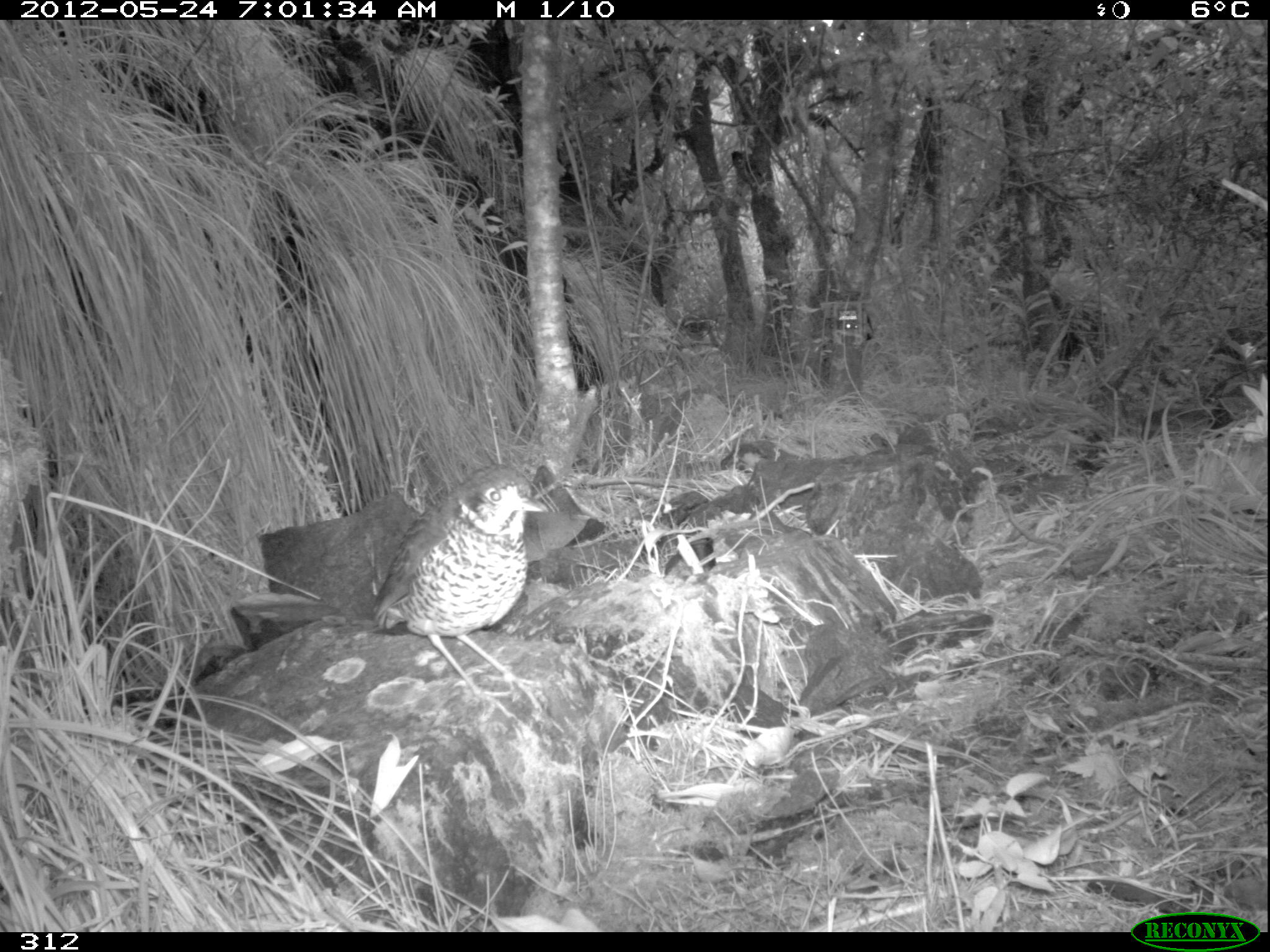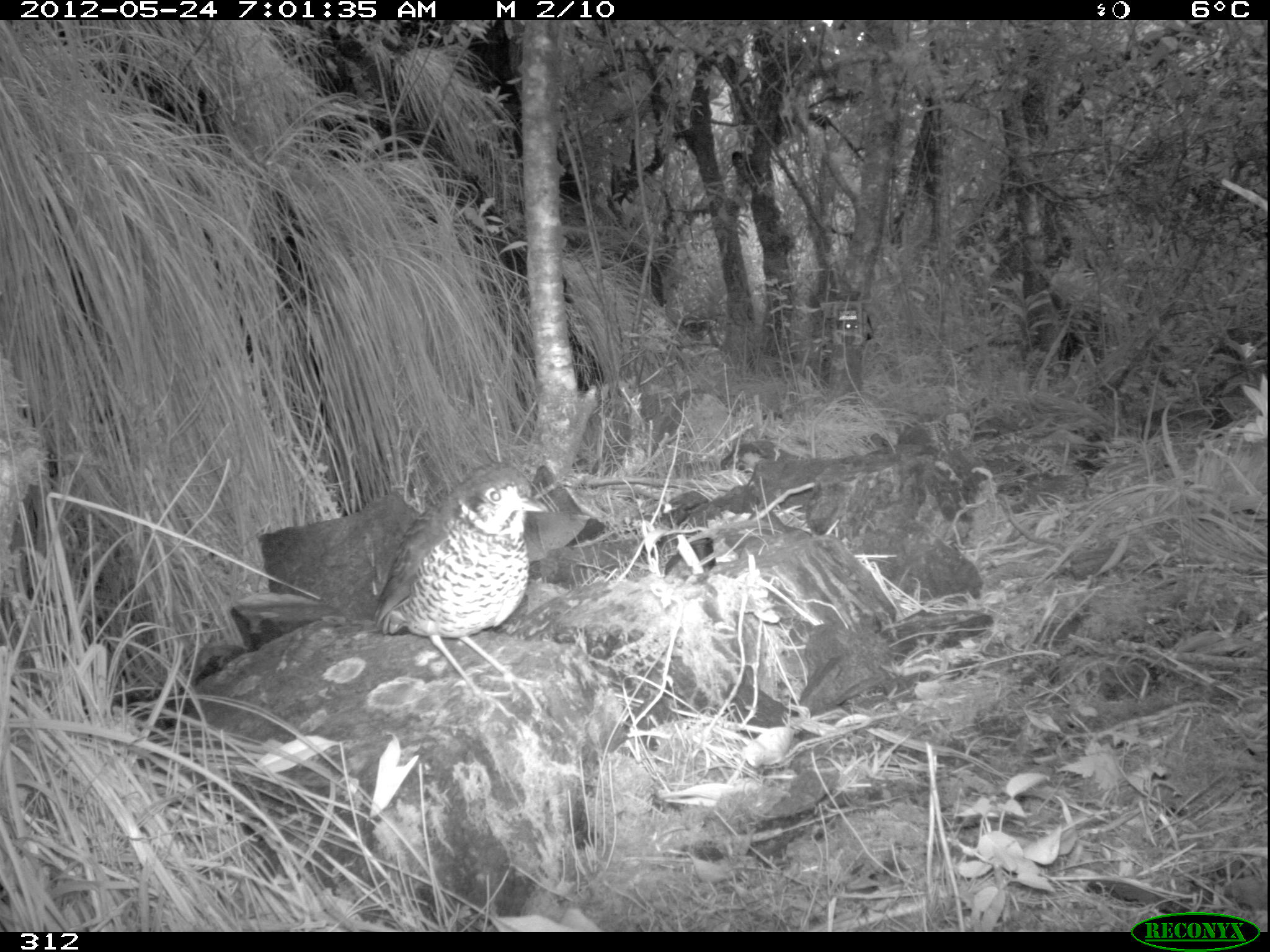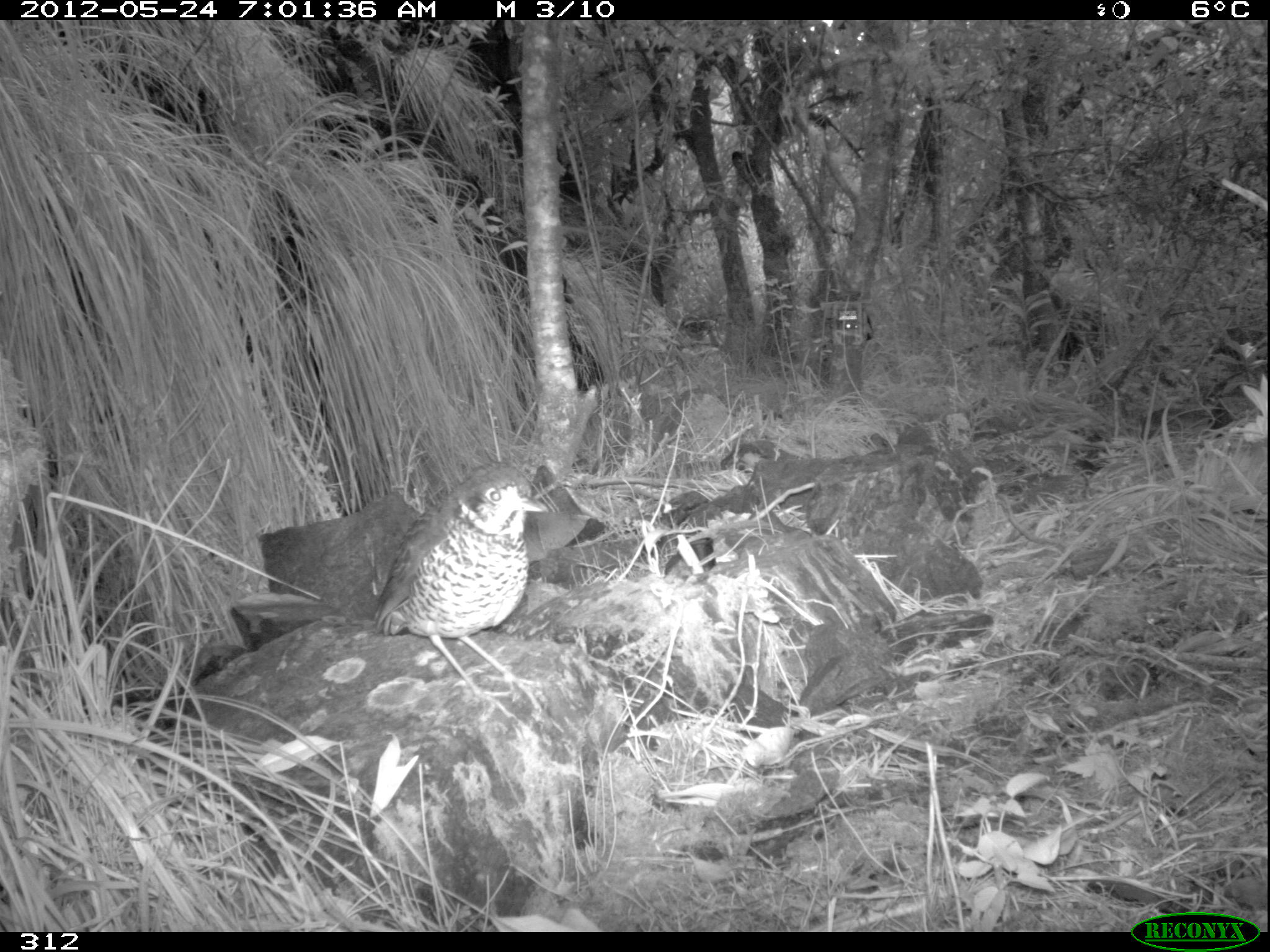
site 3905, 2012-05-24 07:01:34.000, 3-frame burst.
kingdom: Animalia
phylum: Chordata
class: Aves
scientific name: Aves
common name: bird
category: unknown bird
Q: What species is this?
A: Unknown bird (bird) (Aves).